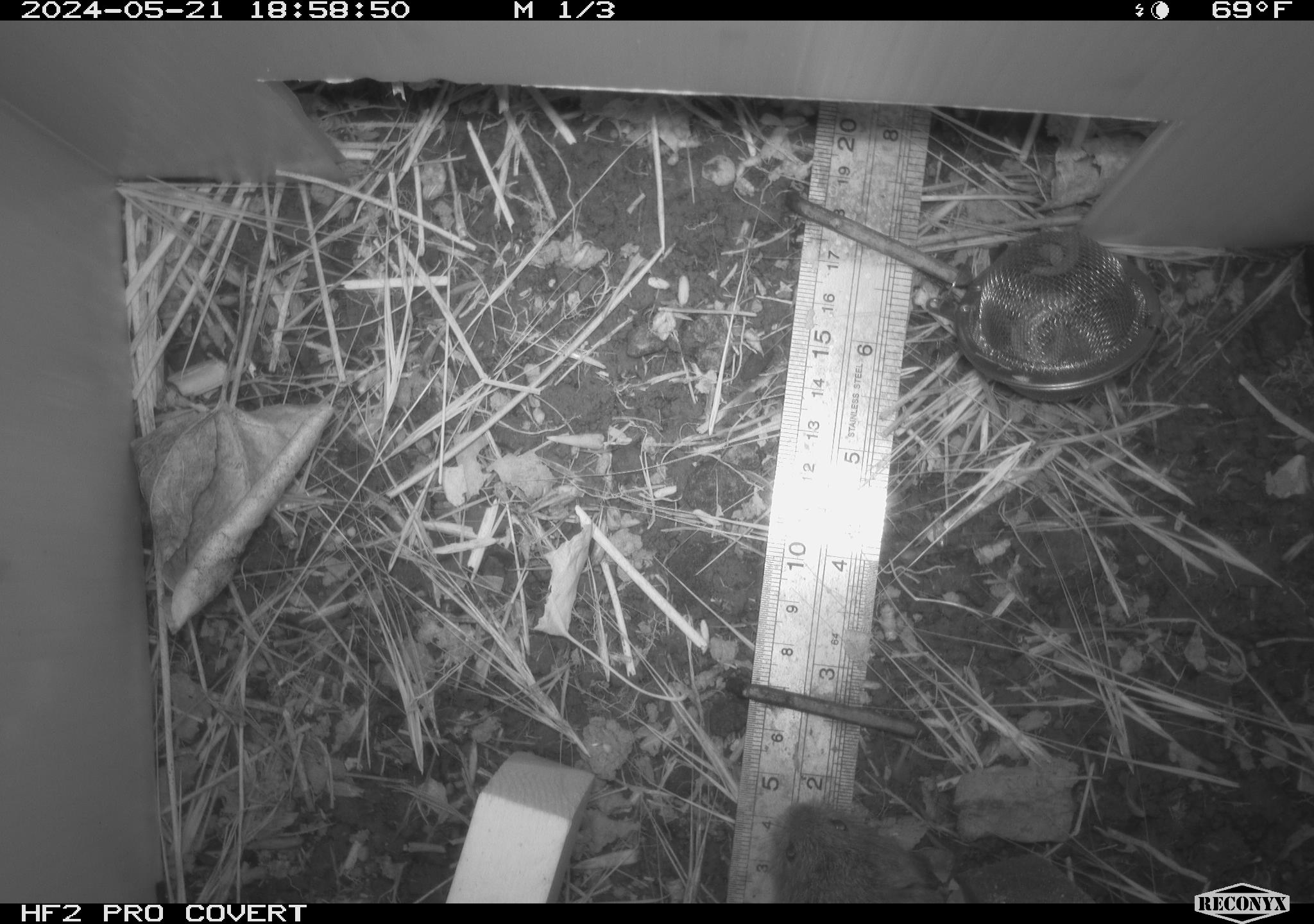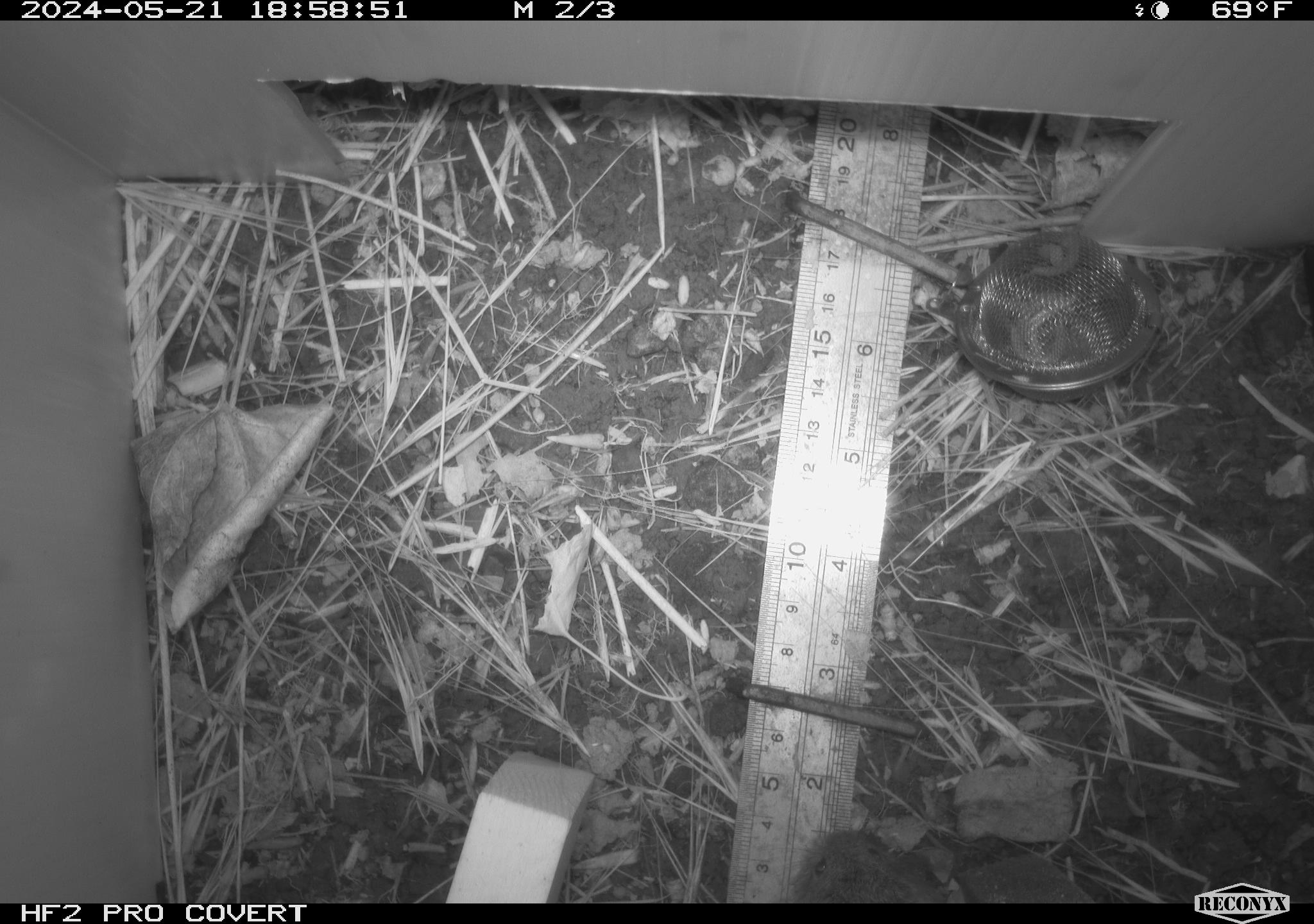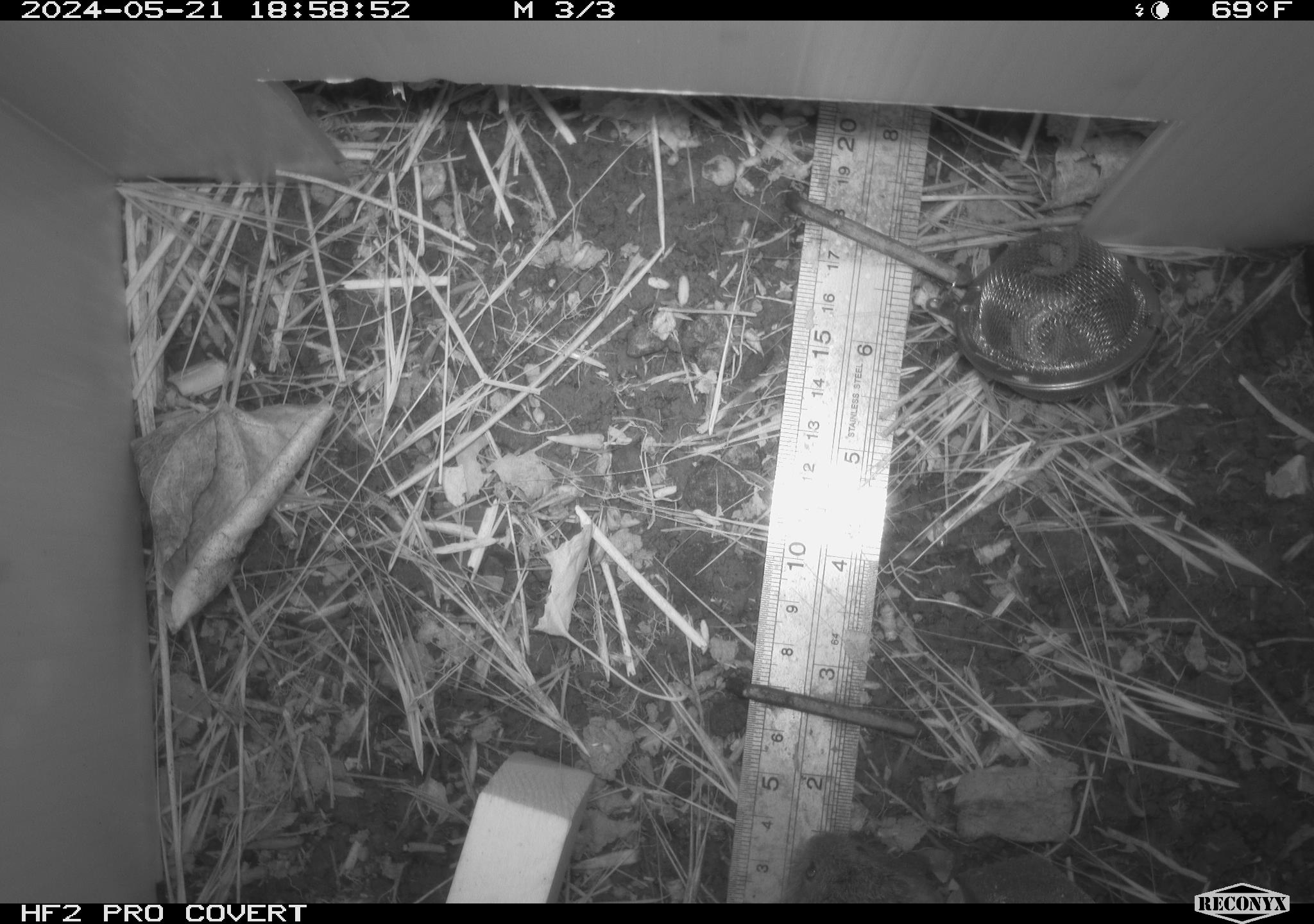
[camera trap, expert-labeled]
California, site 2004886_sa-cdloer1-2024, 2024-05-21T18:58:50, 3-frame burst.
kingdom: Animalia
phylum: Chordata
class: Mammalia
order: Rodentia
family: Cricetidae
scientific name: Arvicolinae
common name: voles, lemmings, and muskrats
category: arvicolinae subfamily